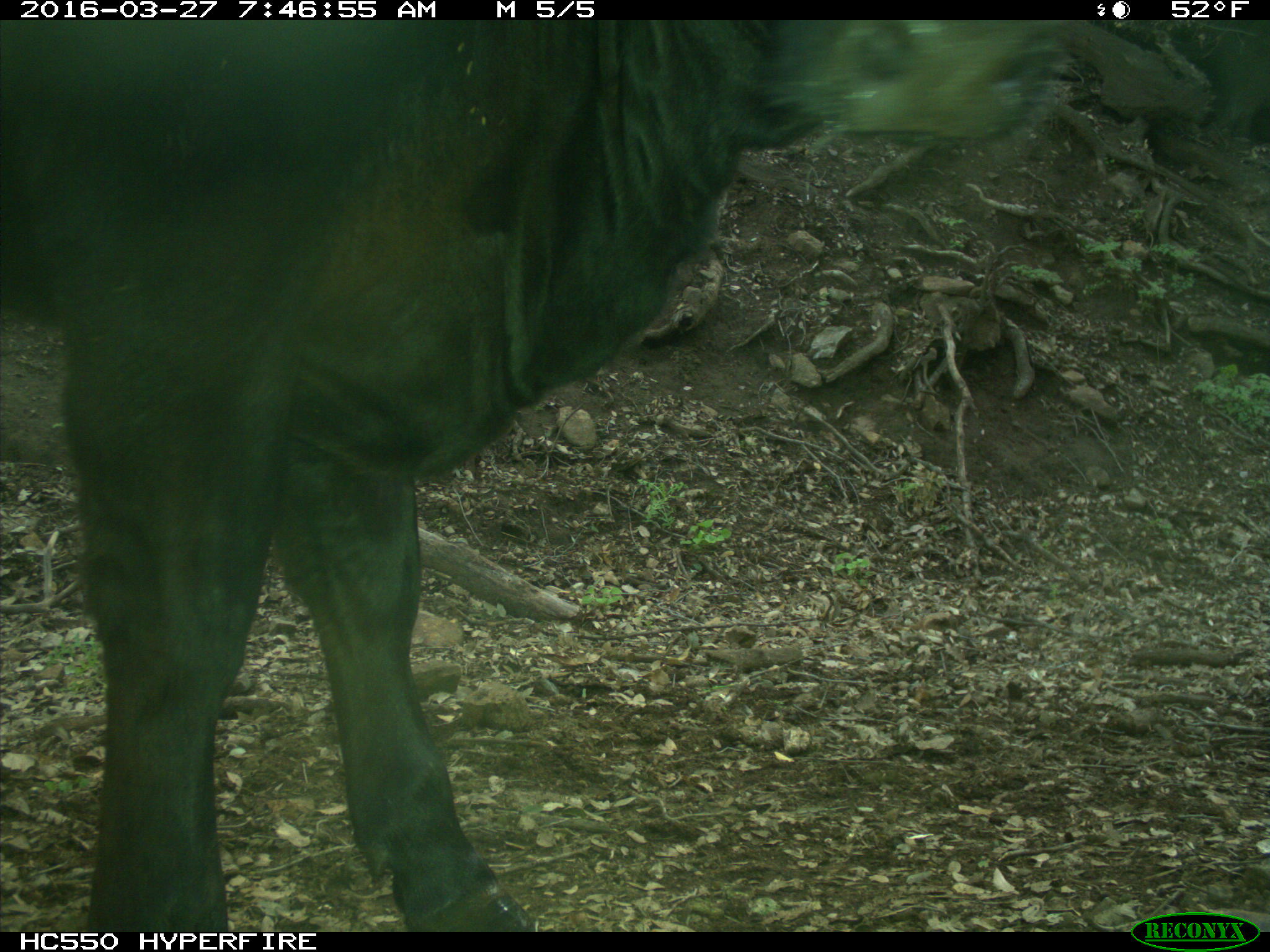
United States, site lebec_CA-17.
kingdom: Animalia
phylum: Chordata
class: Mammalia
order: Artiodactyla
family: Bovidae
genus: Bos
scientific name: Bos taurus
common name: domestic cow